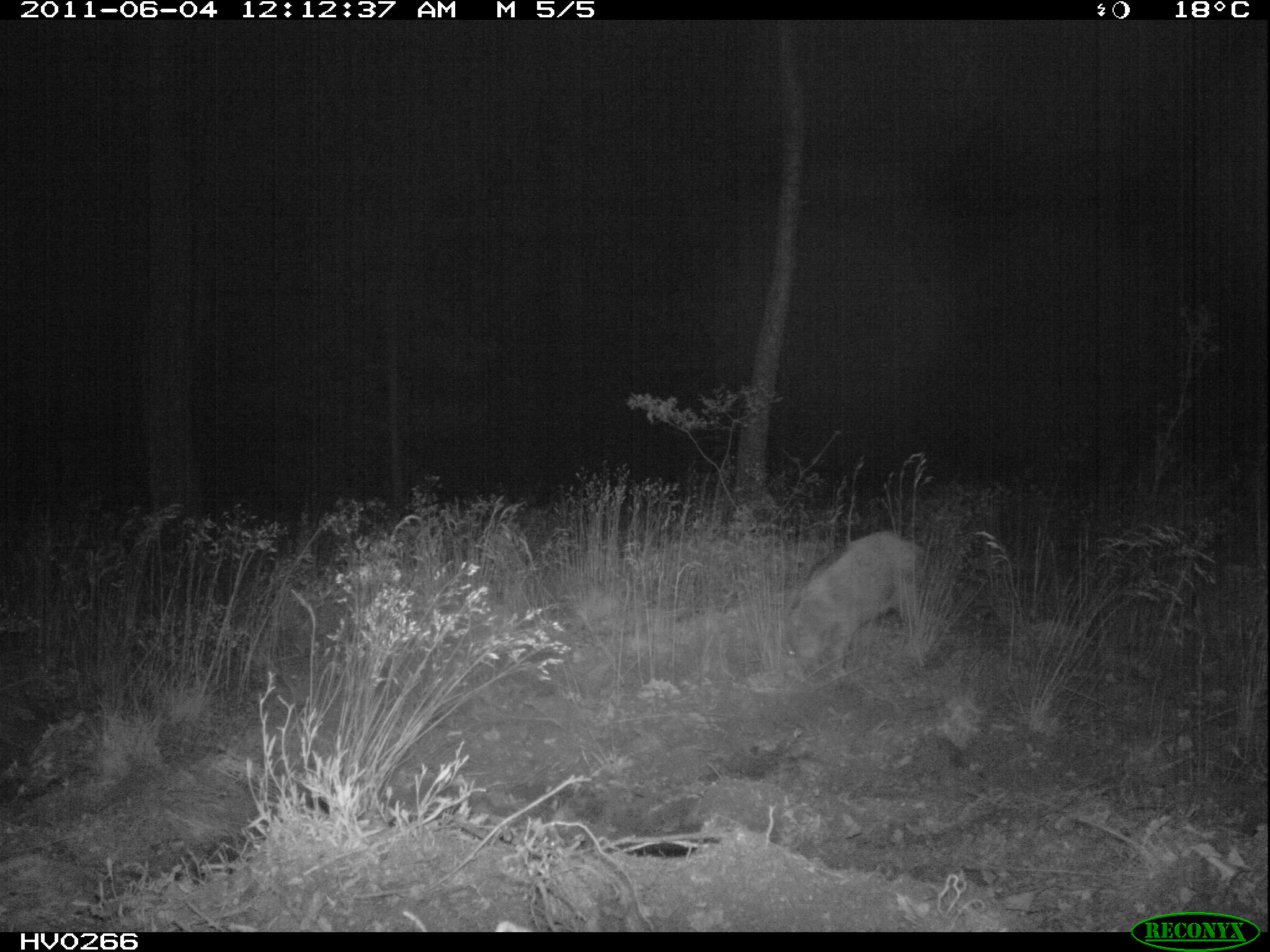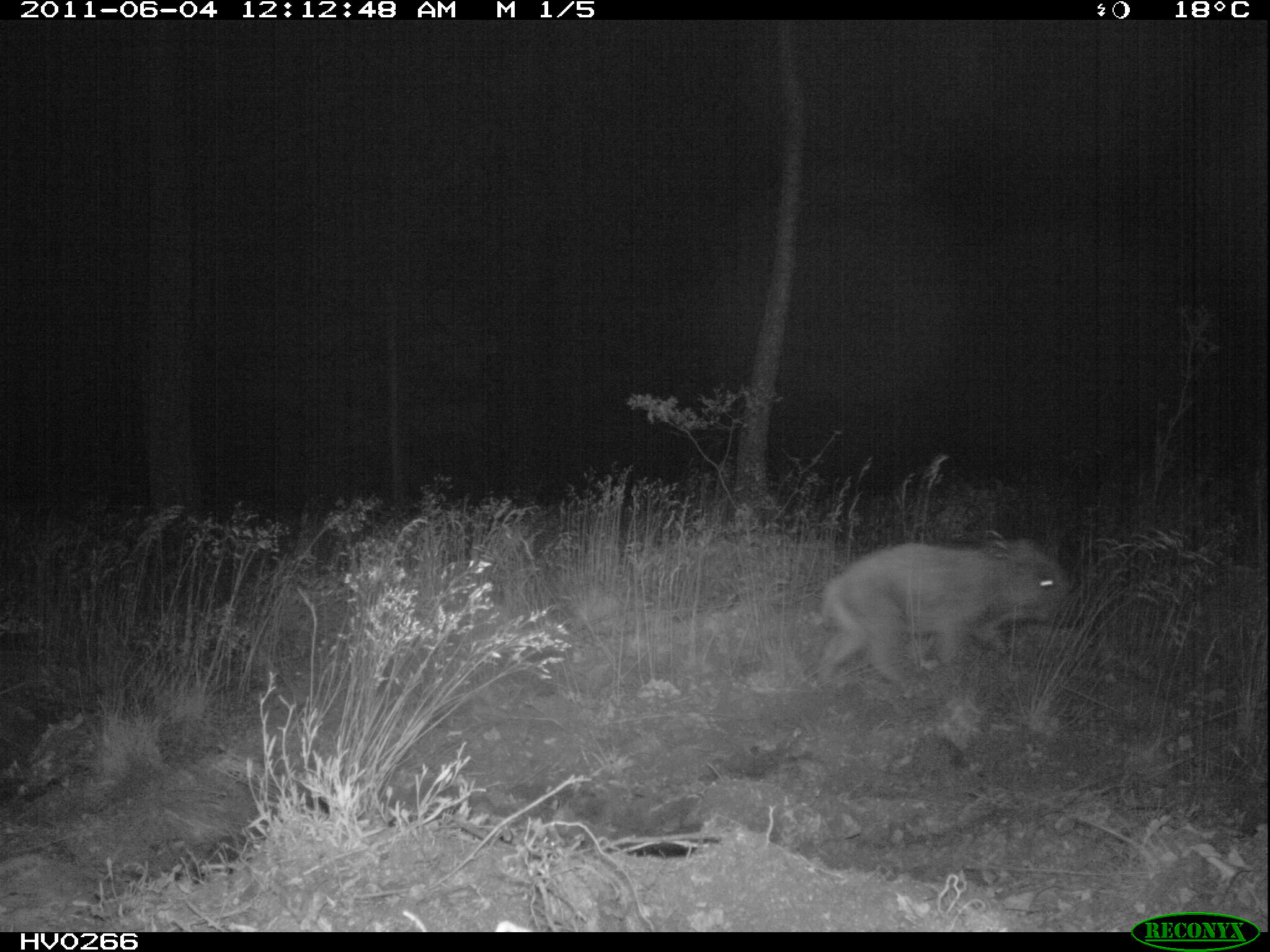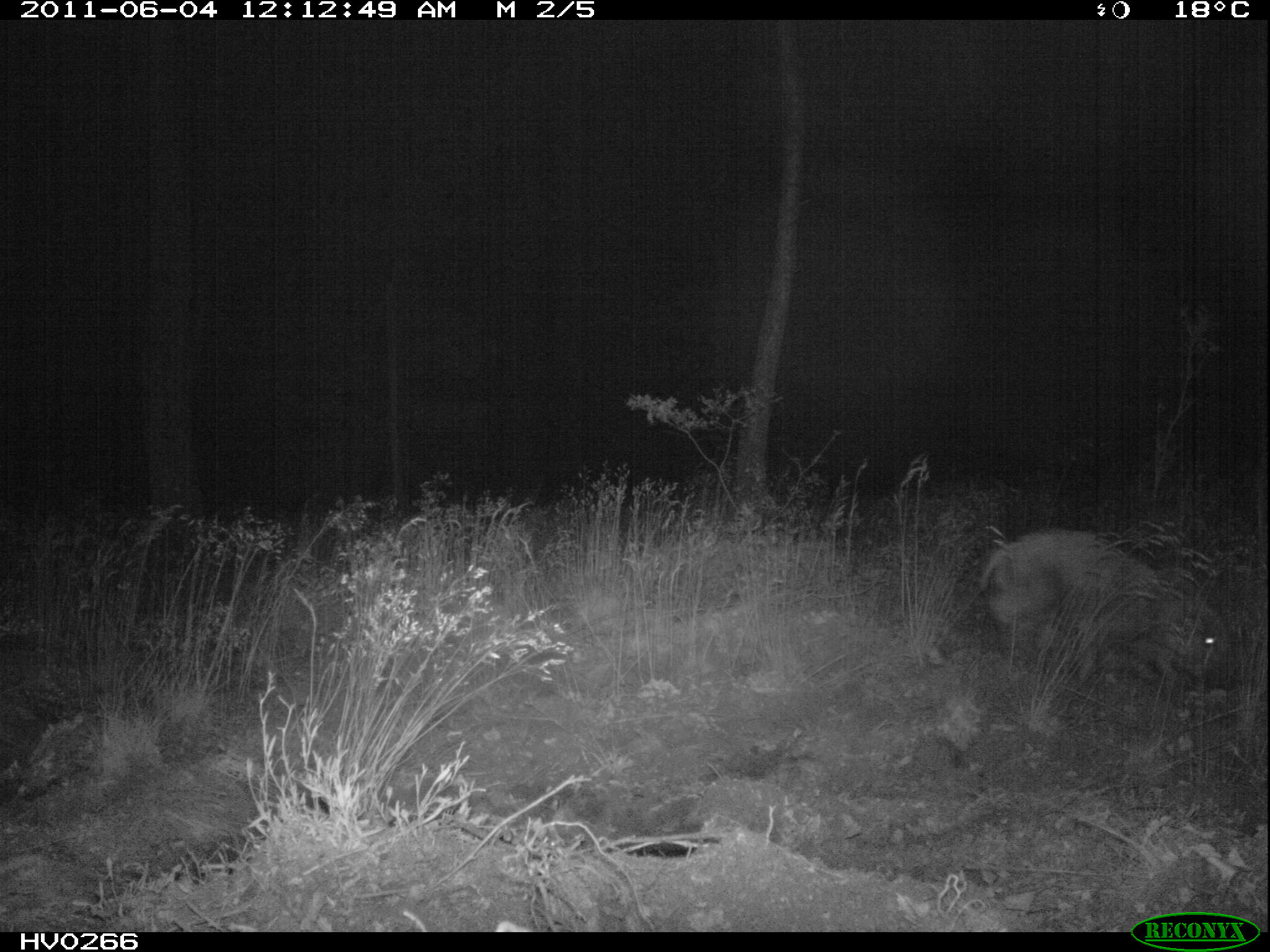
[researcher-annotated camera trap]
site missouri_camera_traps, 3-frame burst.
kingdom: Animalia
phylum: Chordata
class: Mammalia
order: Artiodactyla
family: Suidae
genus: Sus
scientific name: Sus scrofa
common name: wild boar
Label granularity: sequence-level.